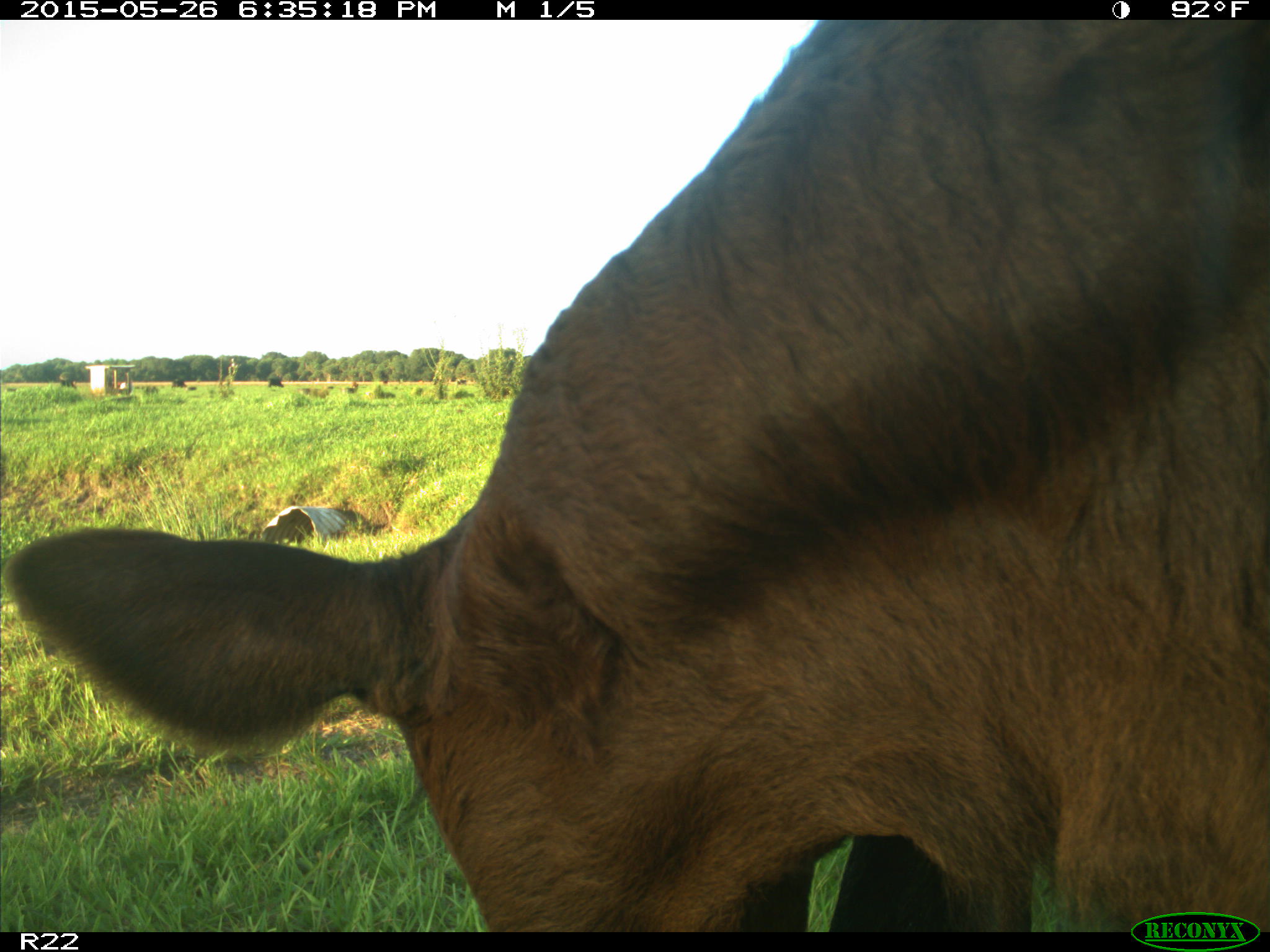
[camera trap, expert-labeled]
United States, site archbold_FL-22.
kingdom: Animalia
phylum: Chordata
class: Mammalia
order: Artiodactyla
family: Bovidae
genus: Bos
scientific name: Bos taurus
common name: domestic cow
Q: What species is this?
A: Bos taurus (domestic cow).